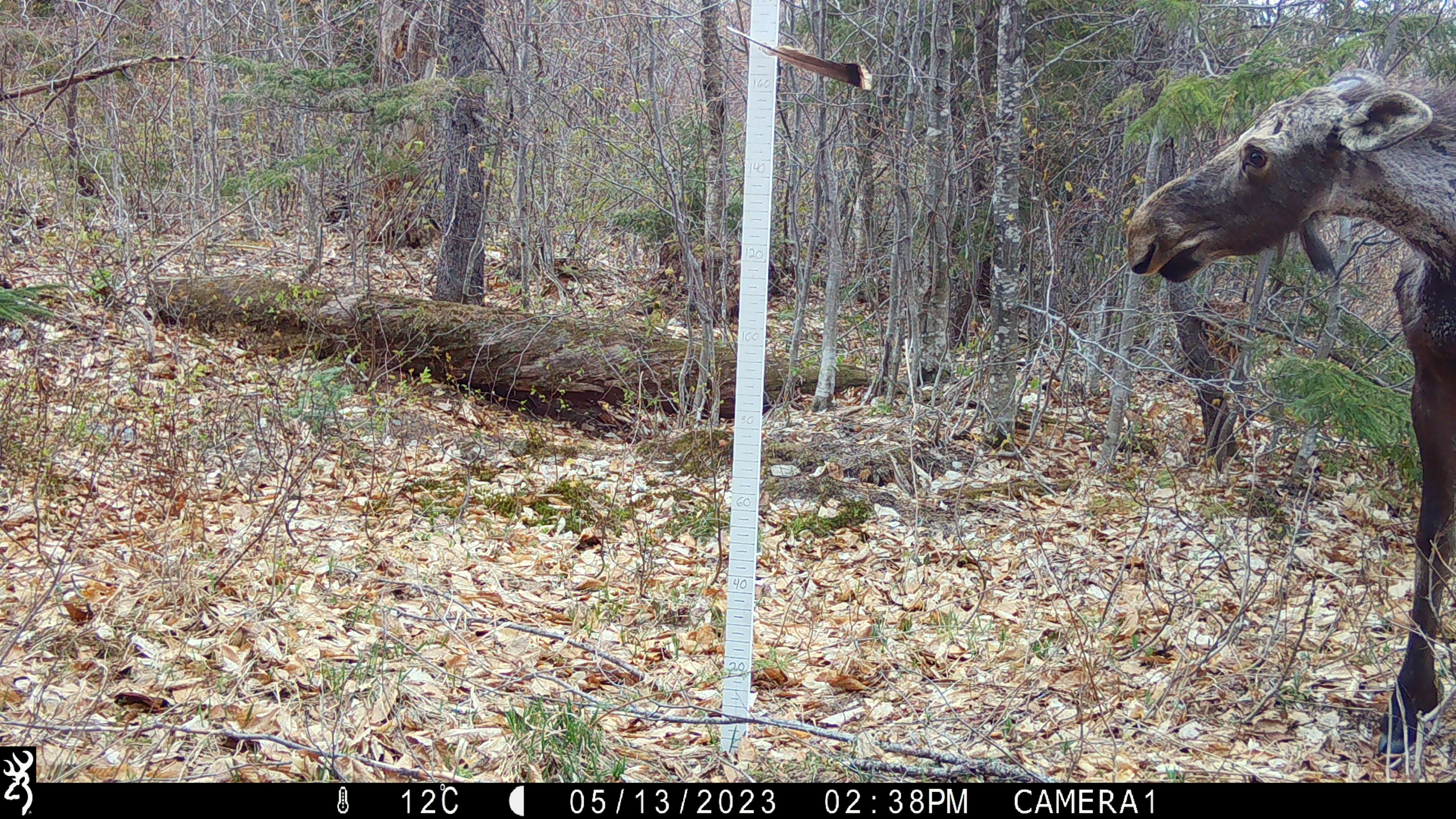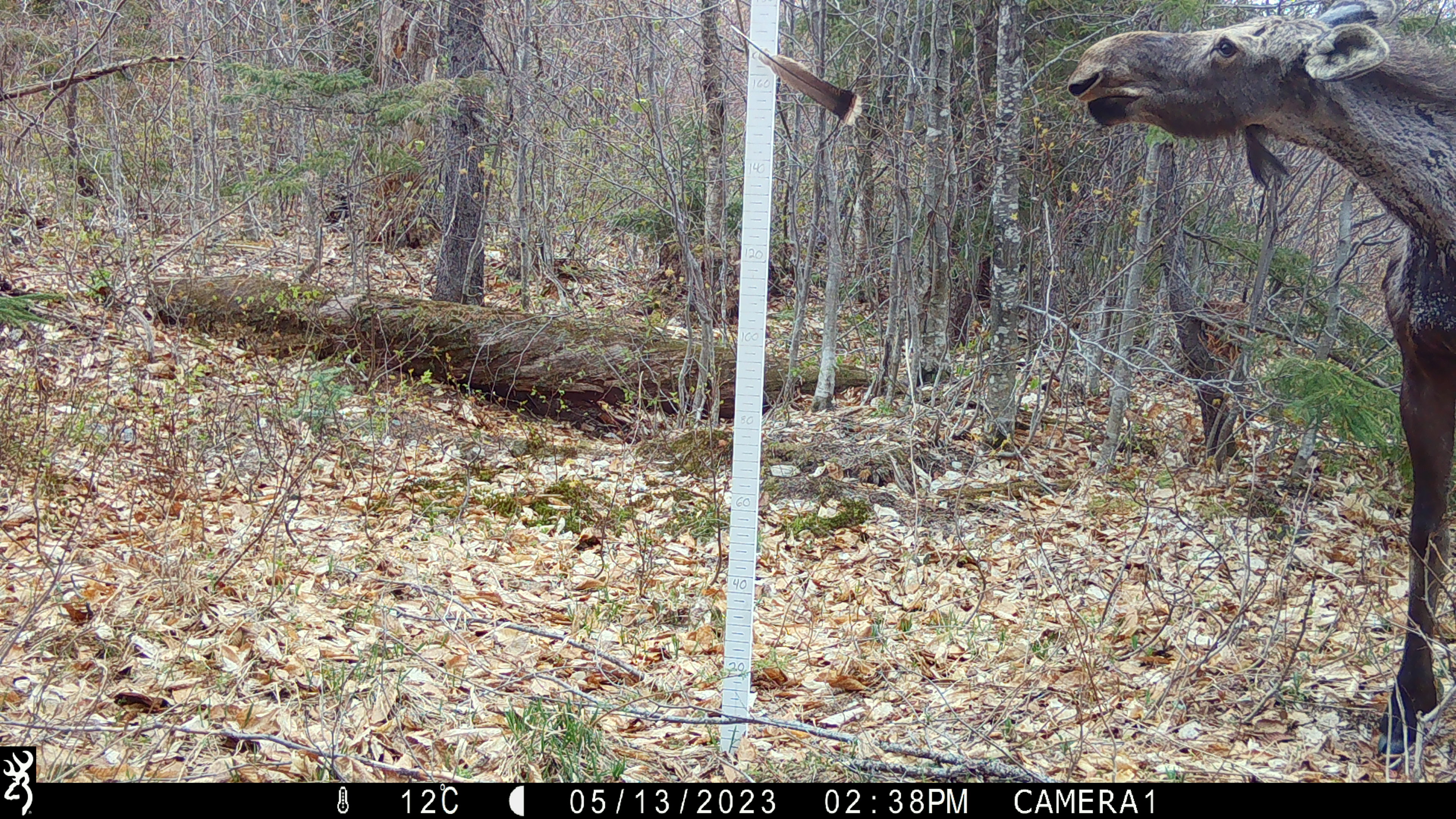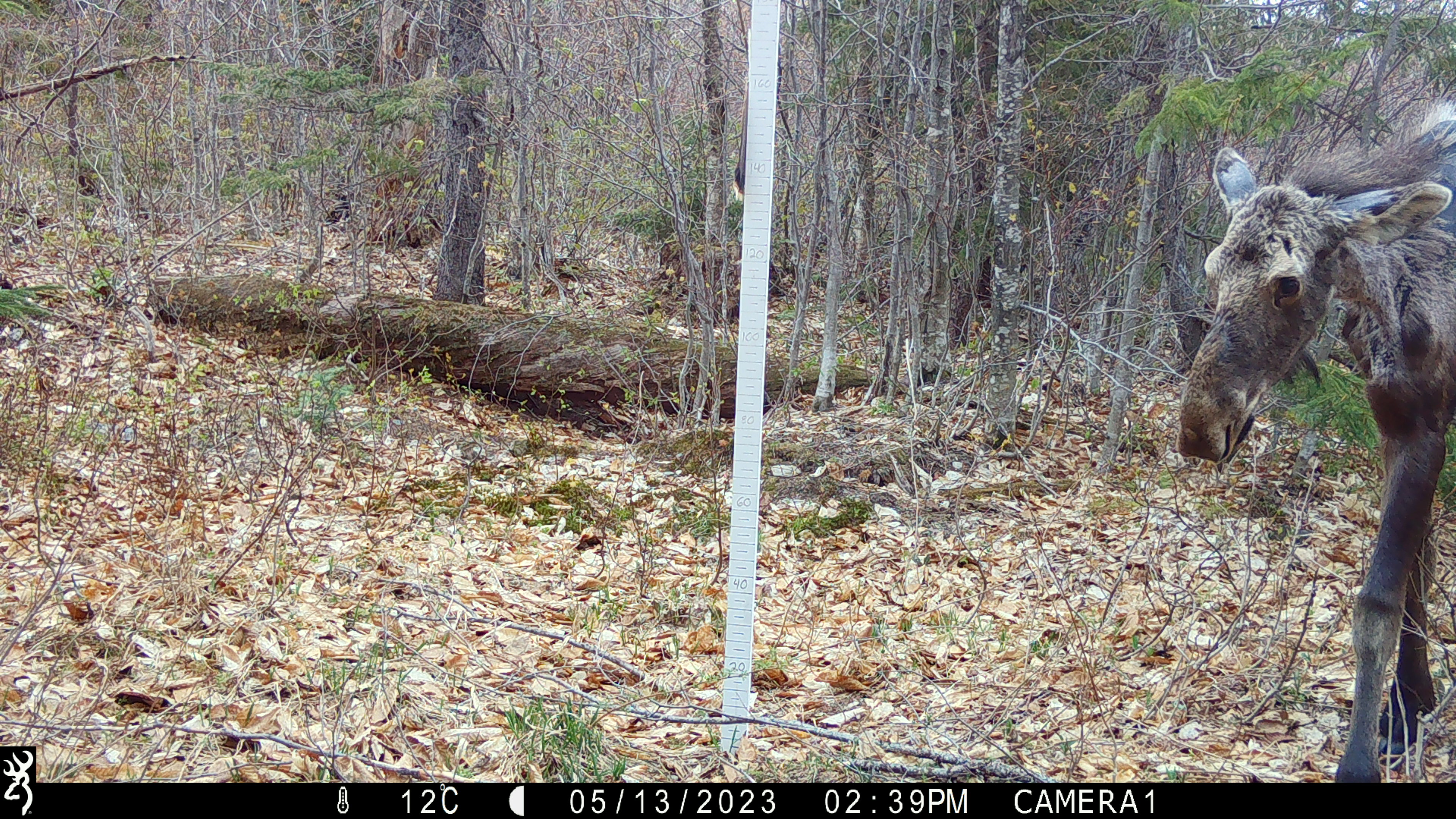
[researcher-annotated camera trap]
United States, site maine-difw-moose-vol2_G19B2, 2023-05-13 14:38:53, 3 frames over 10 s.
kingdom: Animalia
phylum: Chordata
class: Mammalia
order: Artiodactyla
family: Cervidae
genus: Alces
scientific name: Alces alces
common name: moose